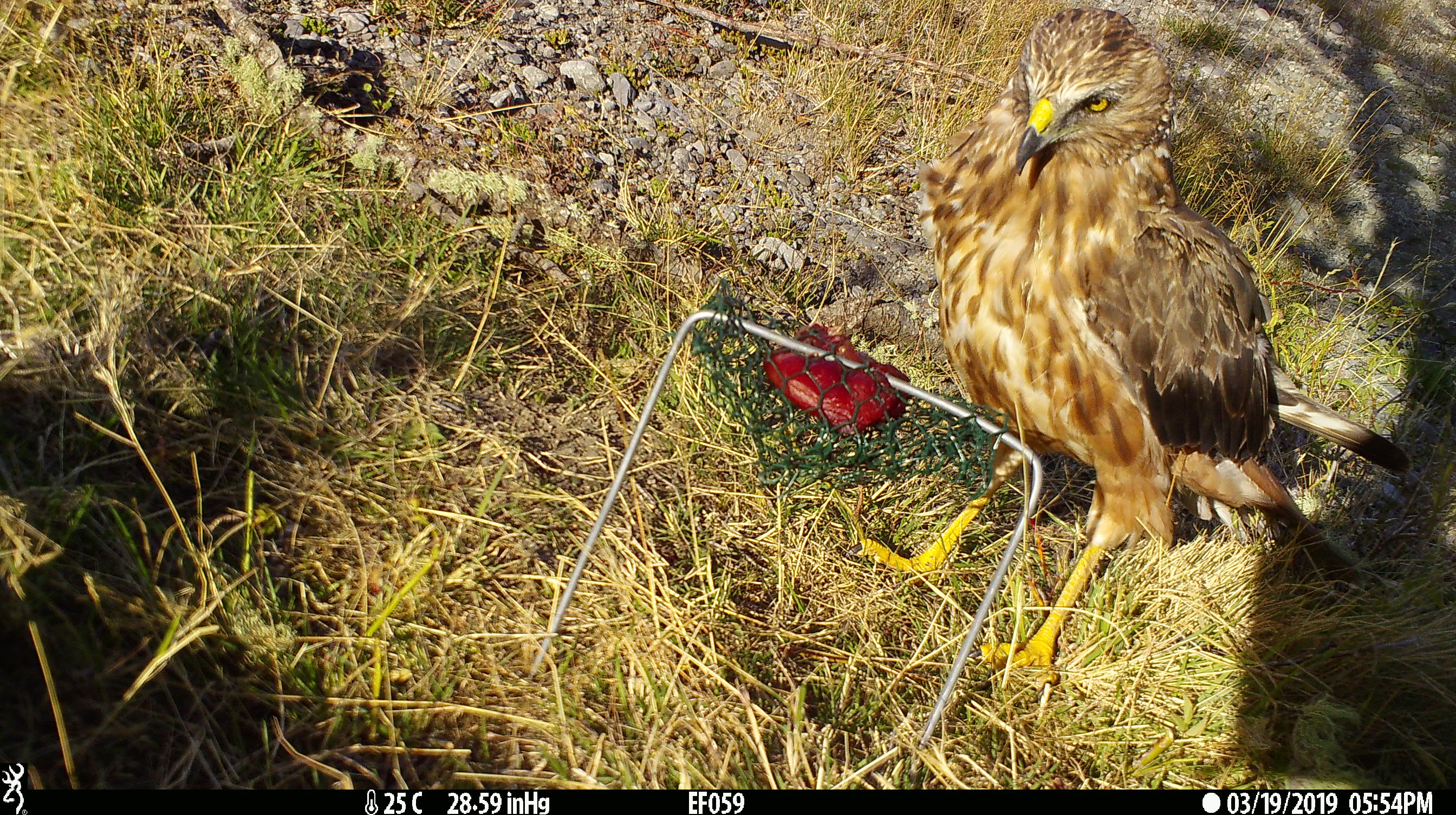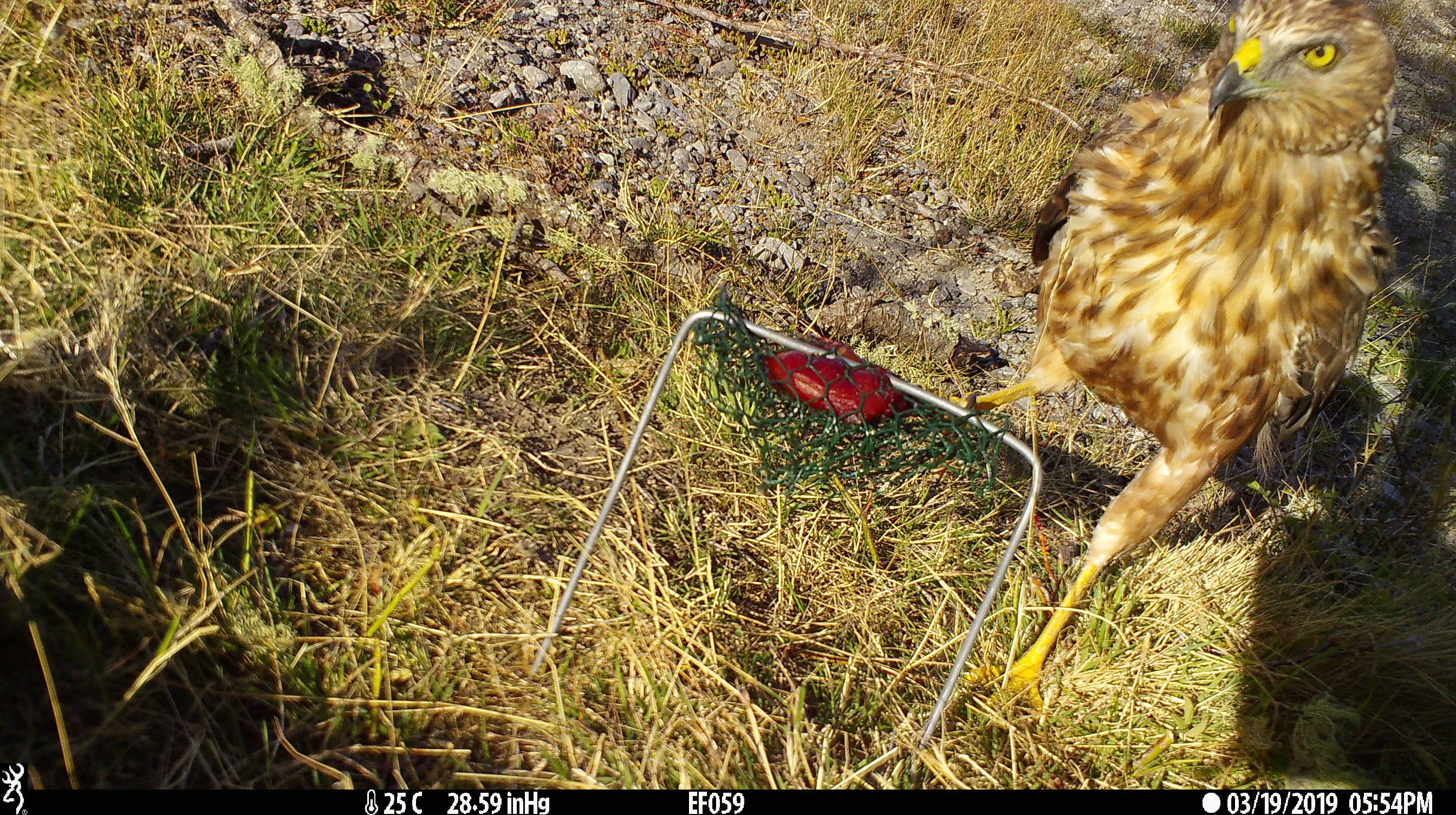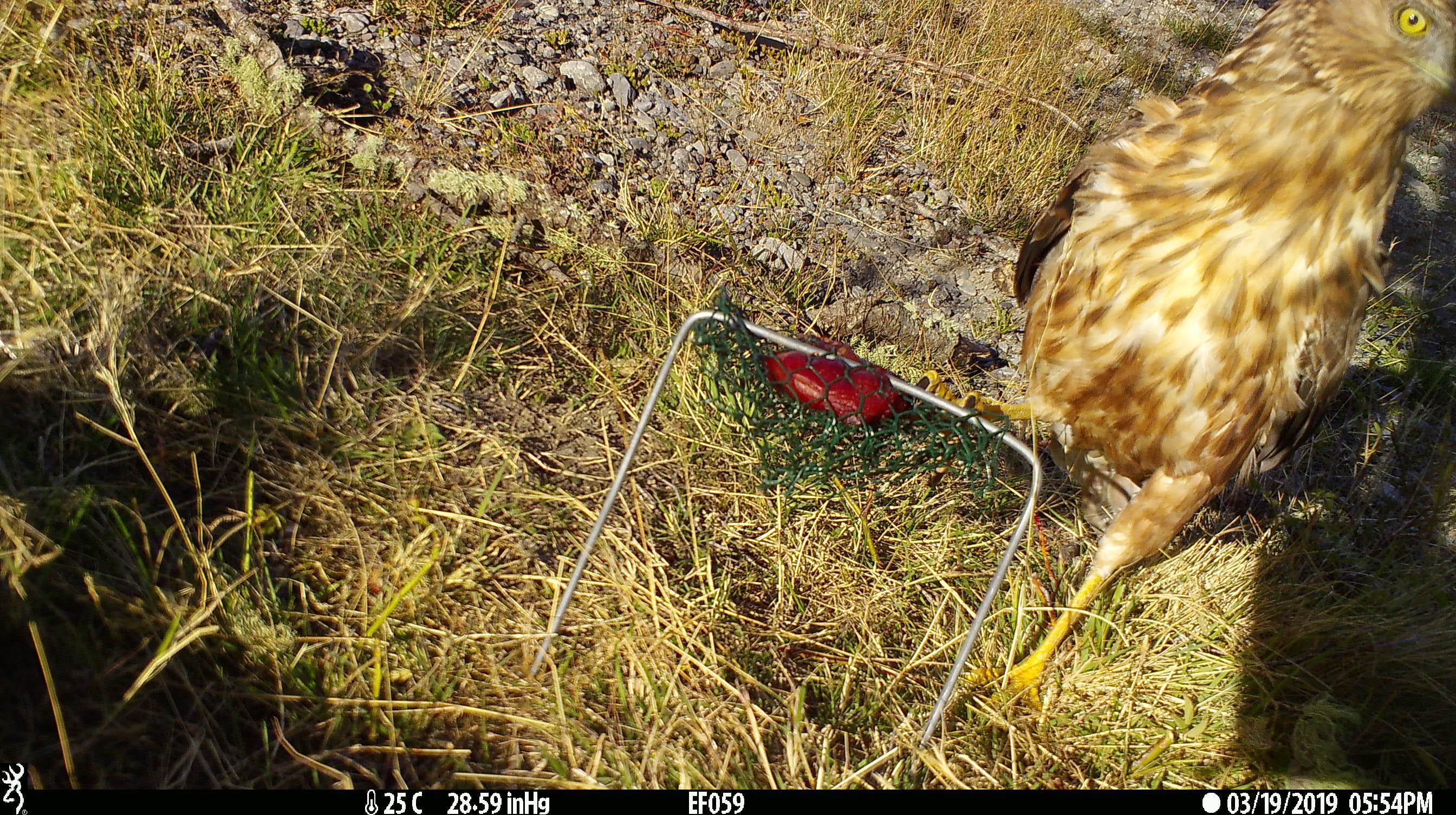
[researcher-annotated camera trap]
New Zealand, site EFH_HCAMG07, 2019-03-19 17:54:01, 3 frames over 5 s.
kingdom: Animalia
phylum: Chordata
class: Aves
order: Accipitriformes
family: Accipitridae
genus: Circus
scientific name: Circus approximans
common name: swamp harrier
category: harrier